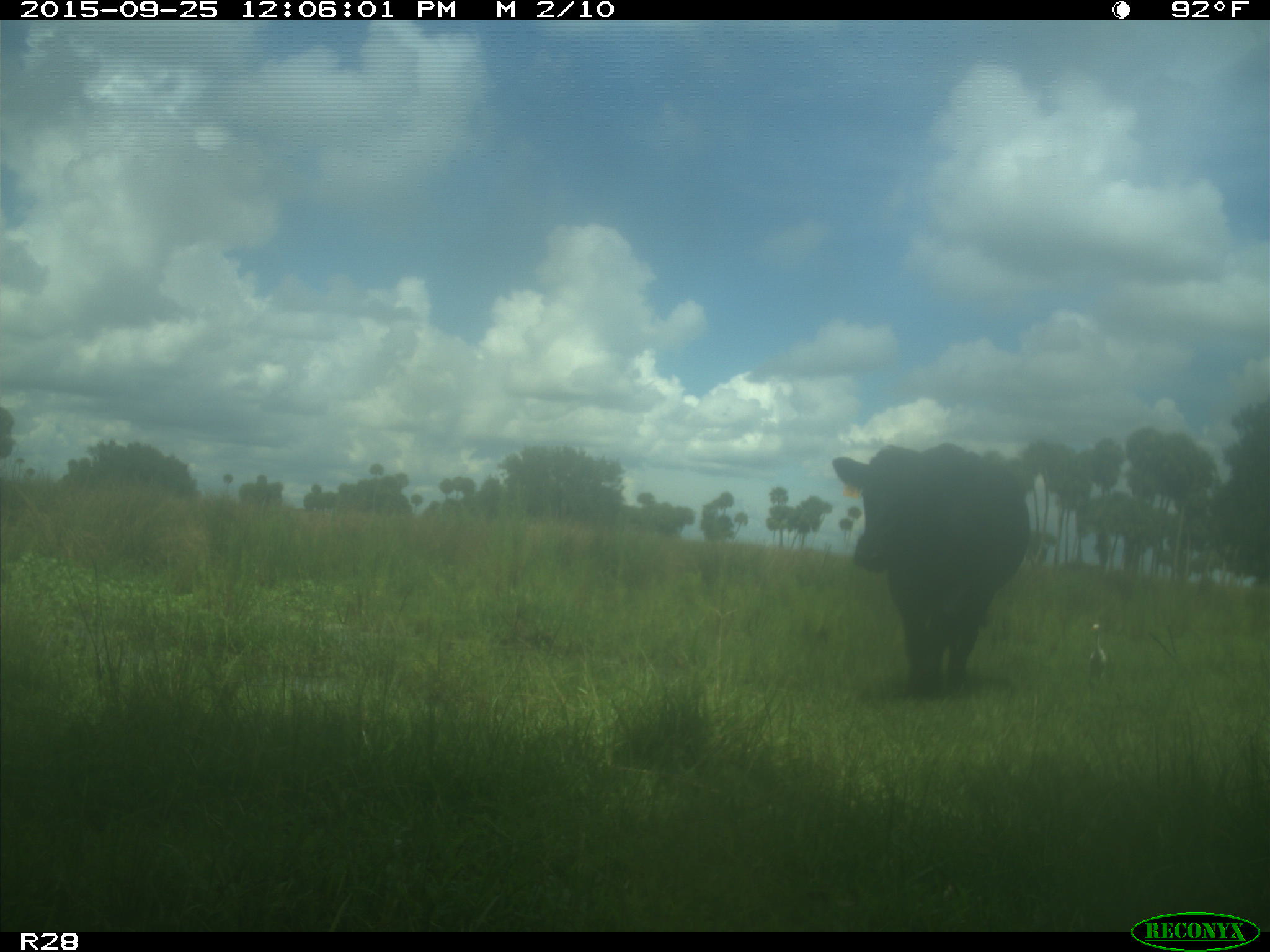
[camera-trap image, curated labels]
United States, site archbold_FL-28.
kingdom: Animalia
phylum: Chordata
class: Mammalia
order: Artiodactyla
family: Bovidae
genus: Bos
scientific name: Bos taurus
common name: domestic cow